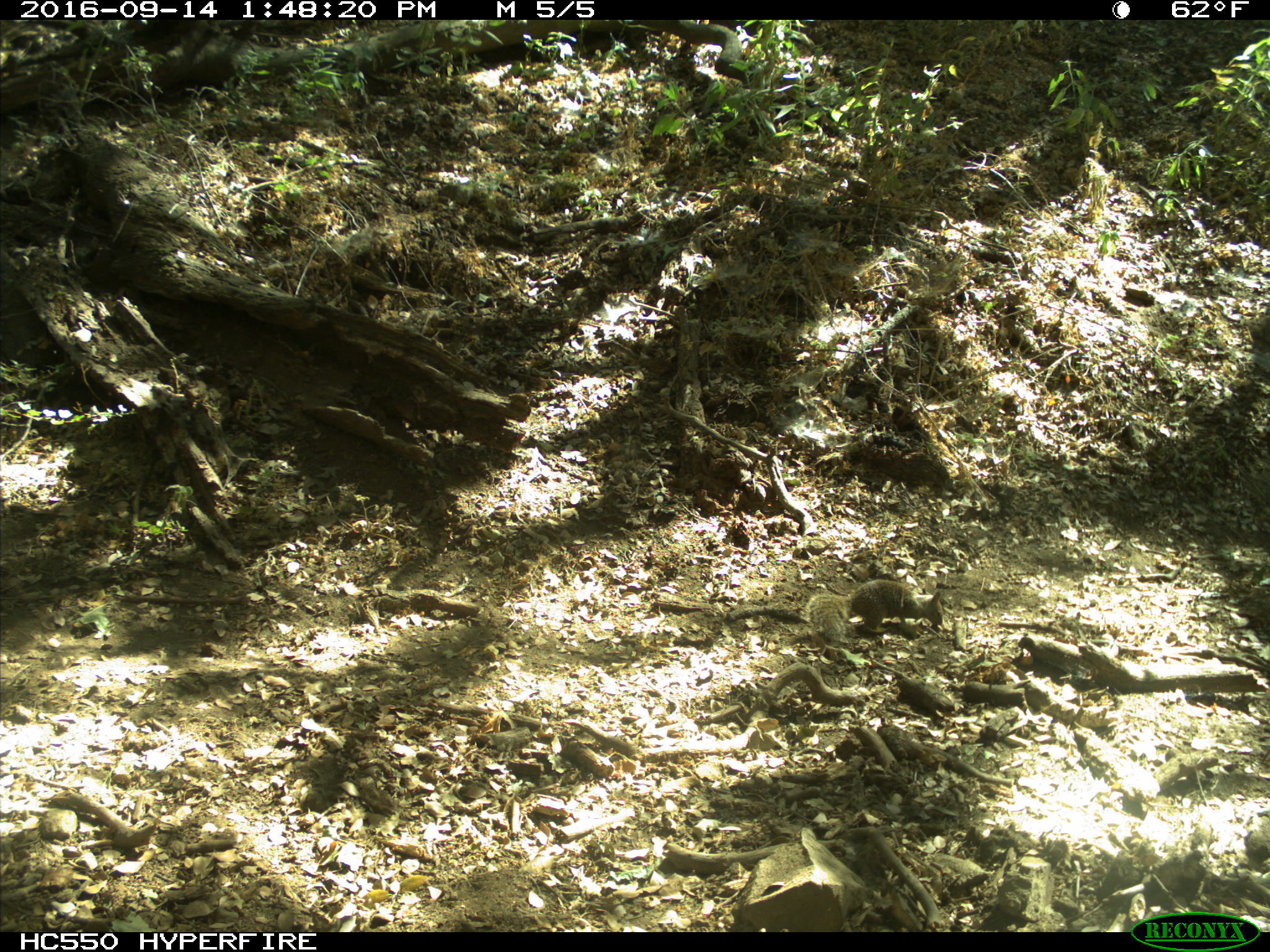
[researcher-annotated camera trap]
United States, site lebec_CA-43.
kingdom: Animalia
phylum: Chordata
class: Mammalia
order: Rodentia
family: Sciuridae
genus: Otospermophilus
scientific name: Otospermophilus beecheyi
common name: california ground squirrel